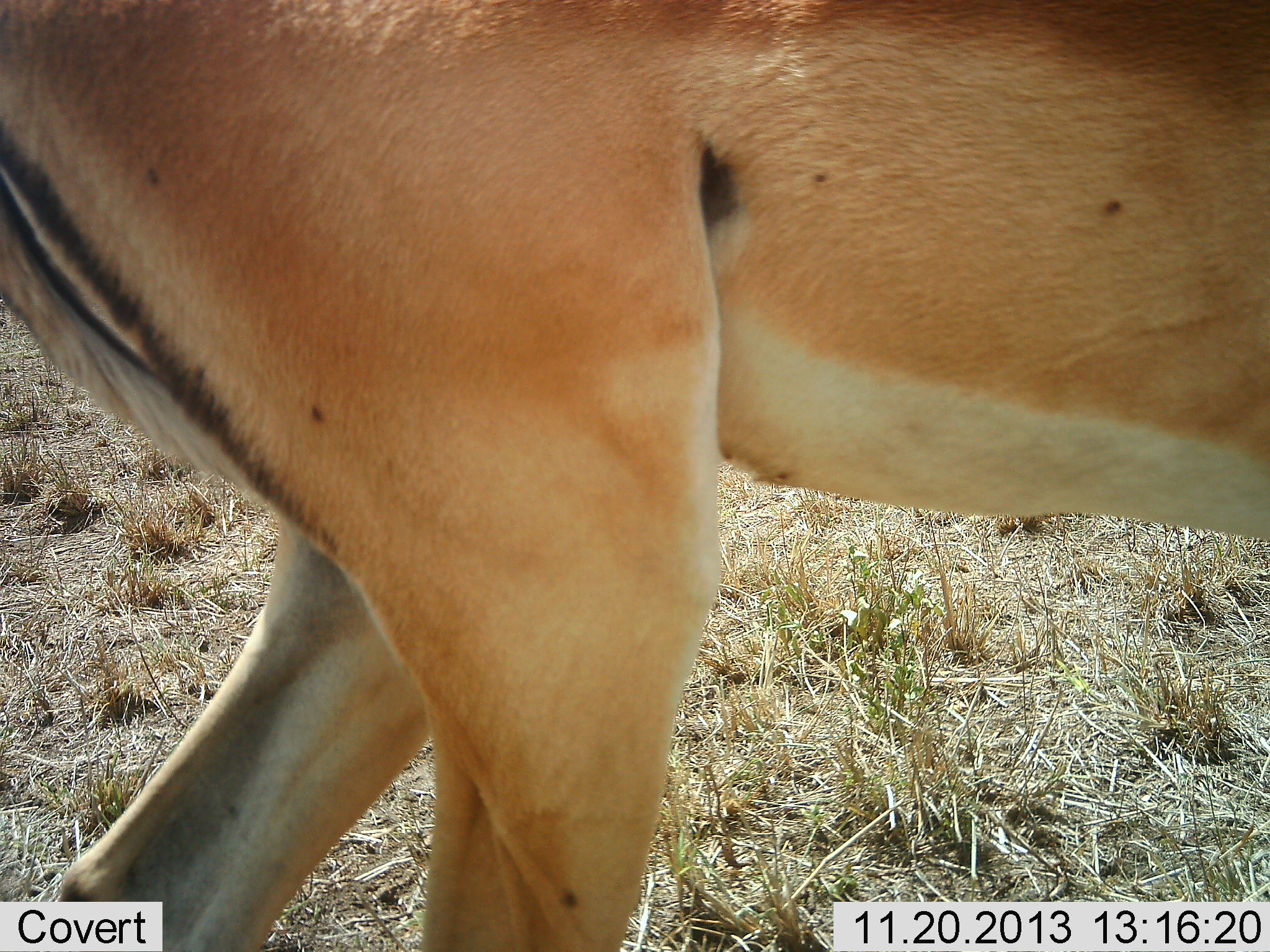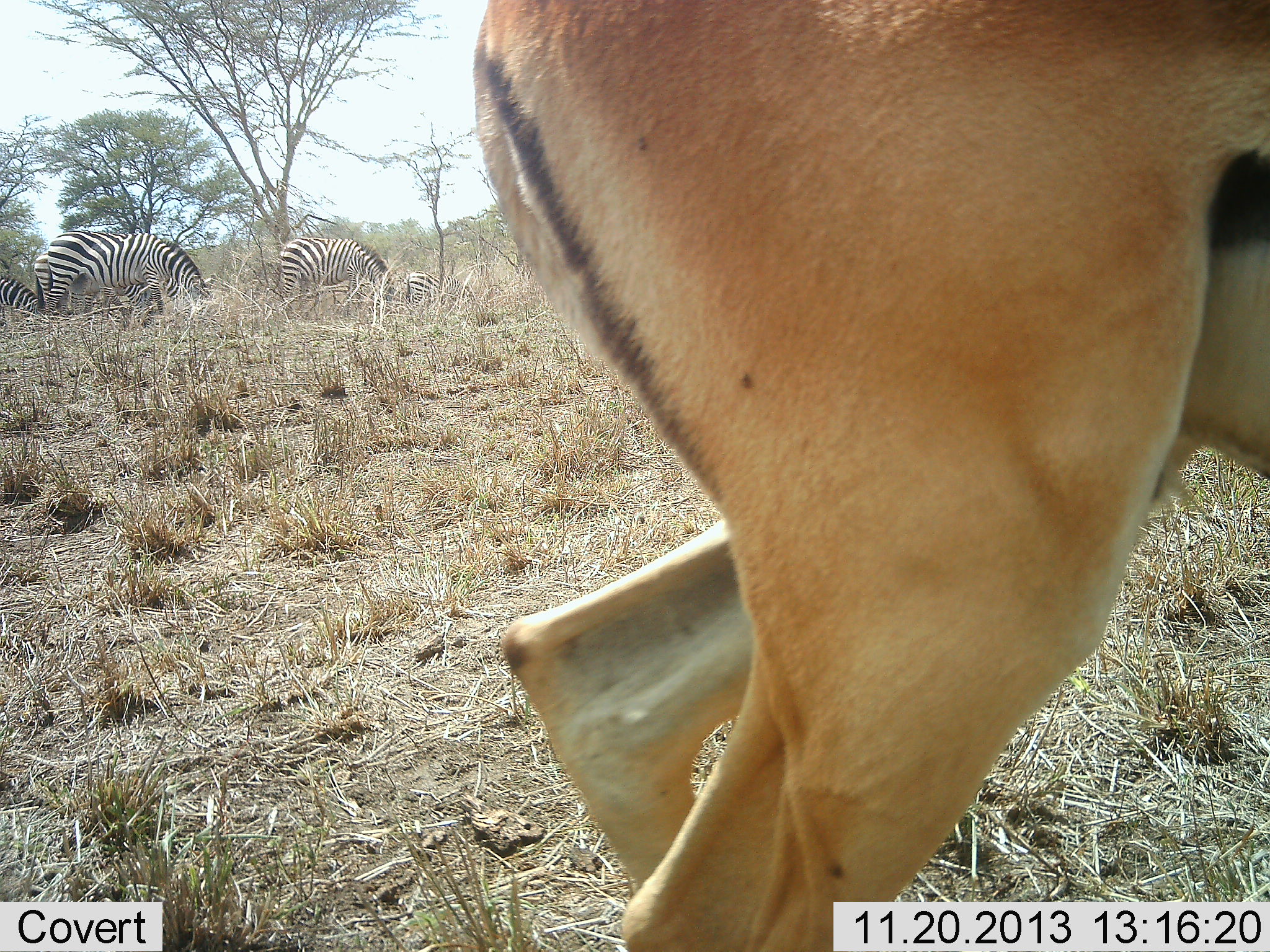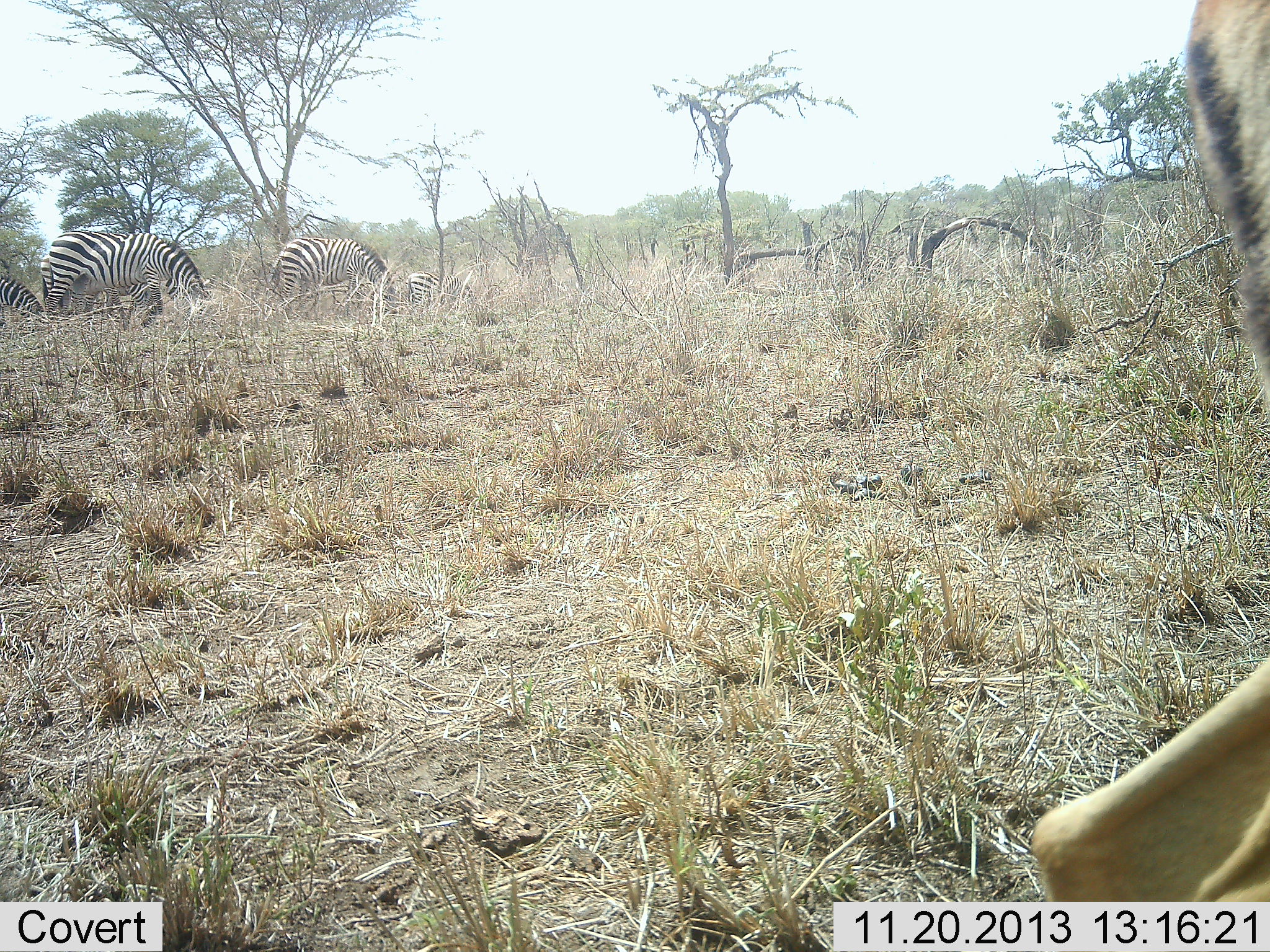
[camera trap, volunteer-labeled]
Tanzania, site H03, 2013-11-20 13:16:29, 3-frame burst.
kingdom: Animalia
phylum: Chordata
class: Mammalia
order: Artiodactyla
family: Bovidae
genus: Aepyceros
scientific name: Aepyceros melampus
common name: impala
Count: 1.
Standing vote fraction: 8%.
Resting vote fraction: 0%.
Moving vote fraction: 92%.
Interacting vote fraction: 0%.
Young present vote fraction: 0%.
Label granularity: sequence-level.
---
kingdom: Animalia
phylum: Chordata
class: Mammalia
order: Perissodactyla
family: Equidae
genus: Equus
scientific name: Equus quagga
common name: plains zebra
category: zebra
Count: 5.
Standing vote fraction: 26%.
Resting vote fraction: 5%.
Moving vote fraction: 0%.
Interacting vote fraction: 0%.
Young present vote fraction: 21%.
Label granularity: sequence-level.